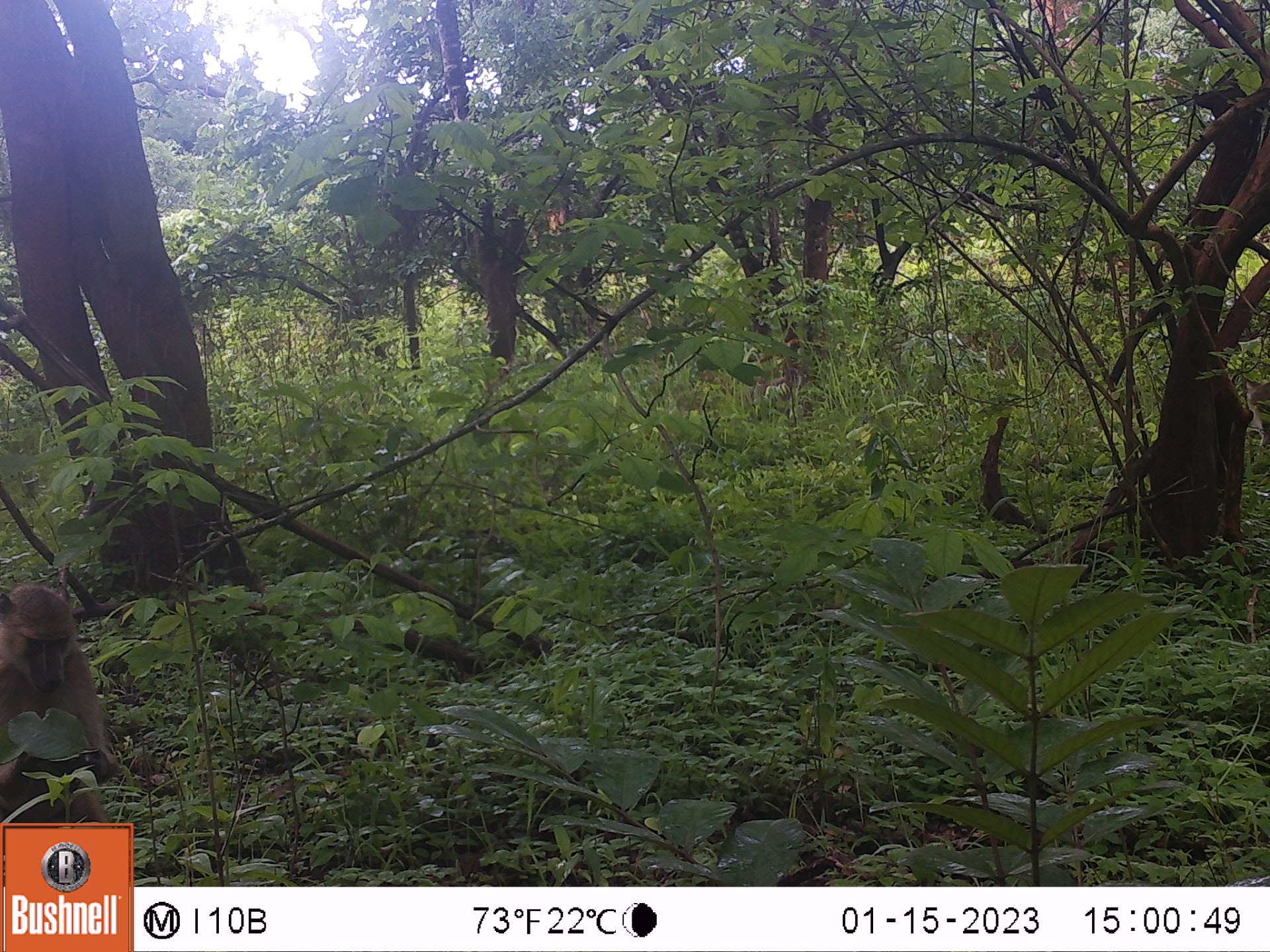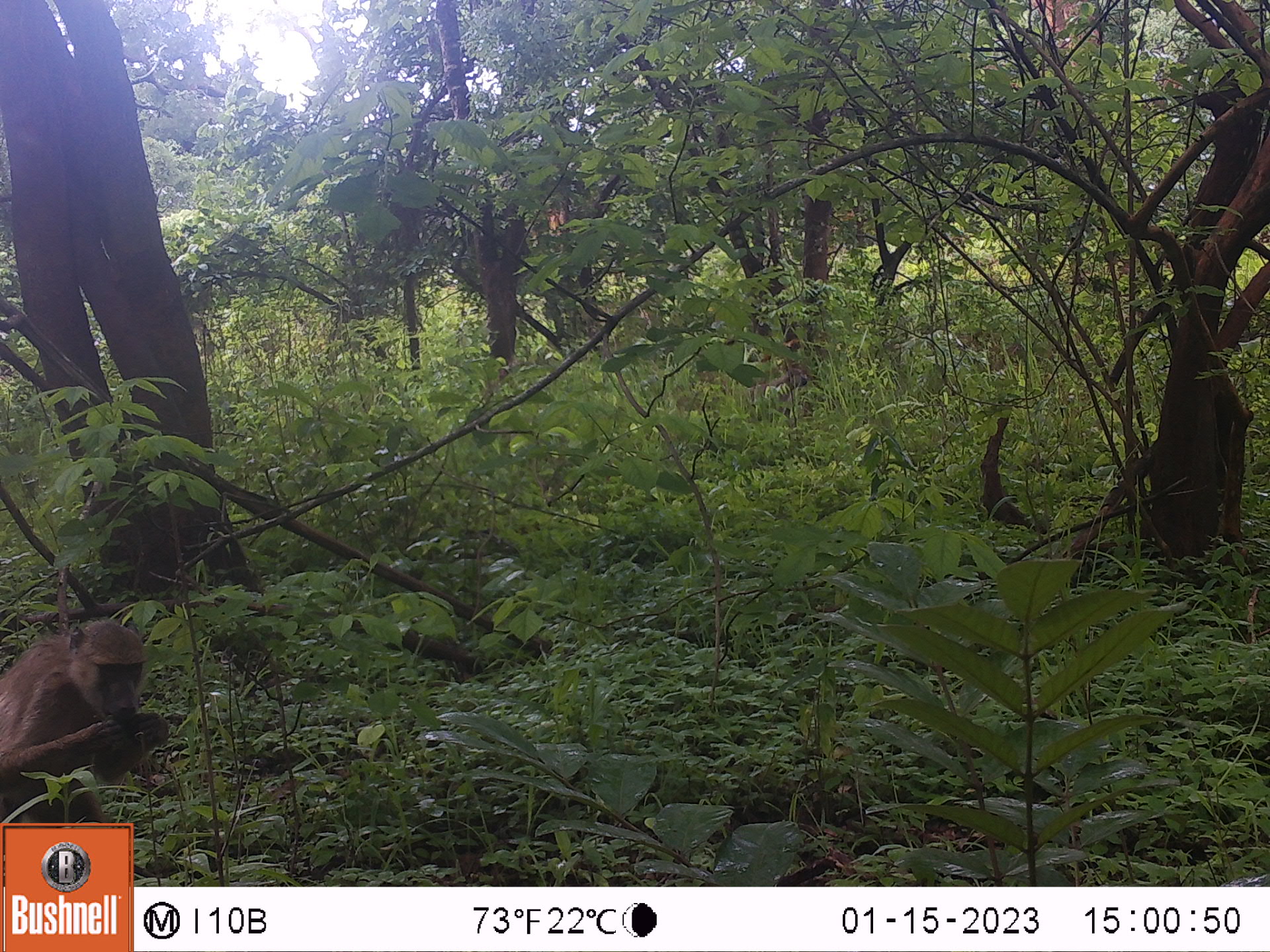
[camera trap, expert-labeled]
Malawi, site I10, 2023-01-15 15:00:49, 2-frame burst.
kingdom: Animalia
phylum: Chordata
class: Mammalia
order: Primates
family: Cercopithecidae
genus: Papio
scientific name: Papio cynocephalus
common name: yellow baboon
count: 1